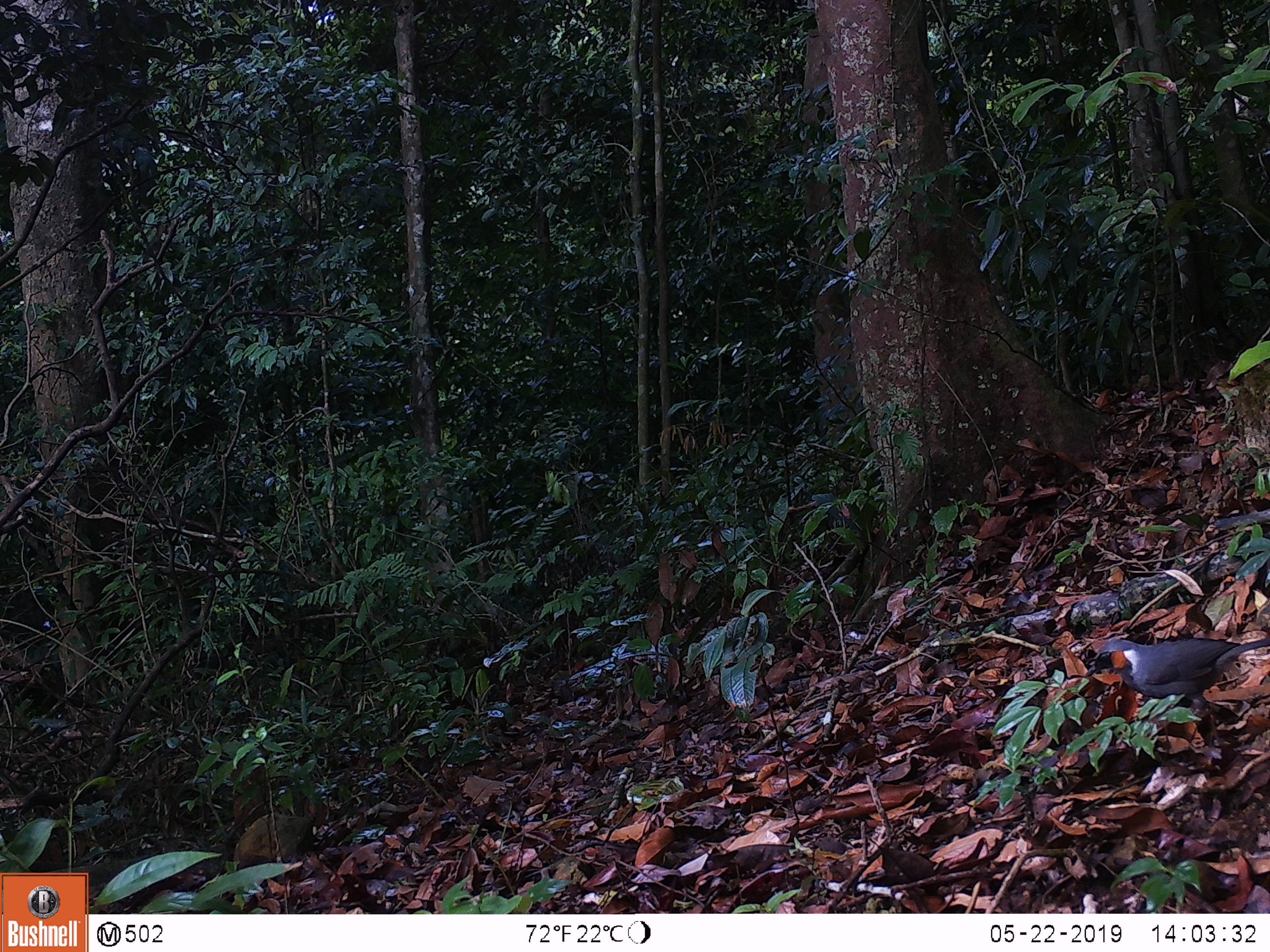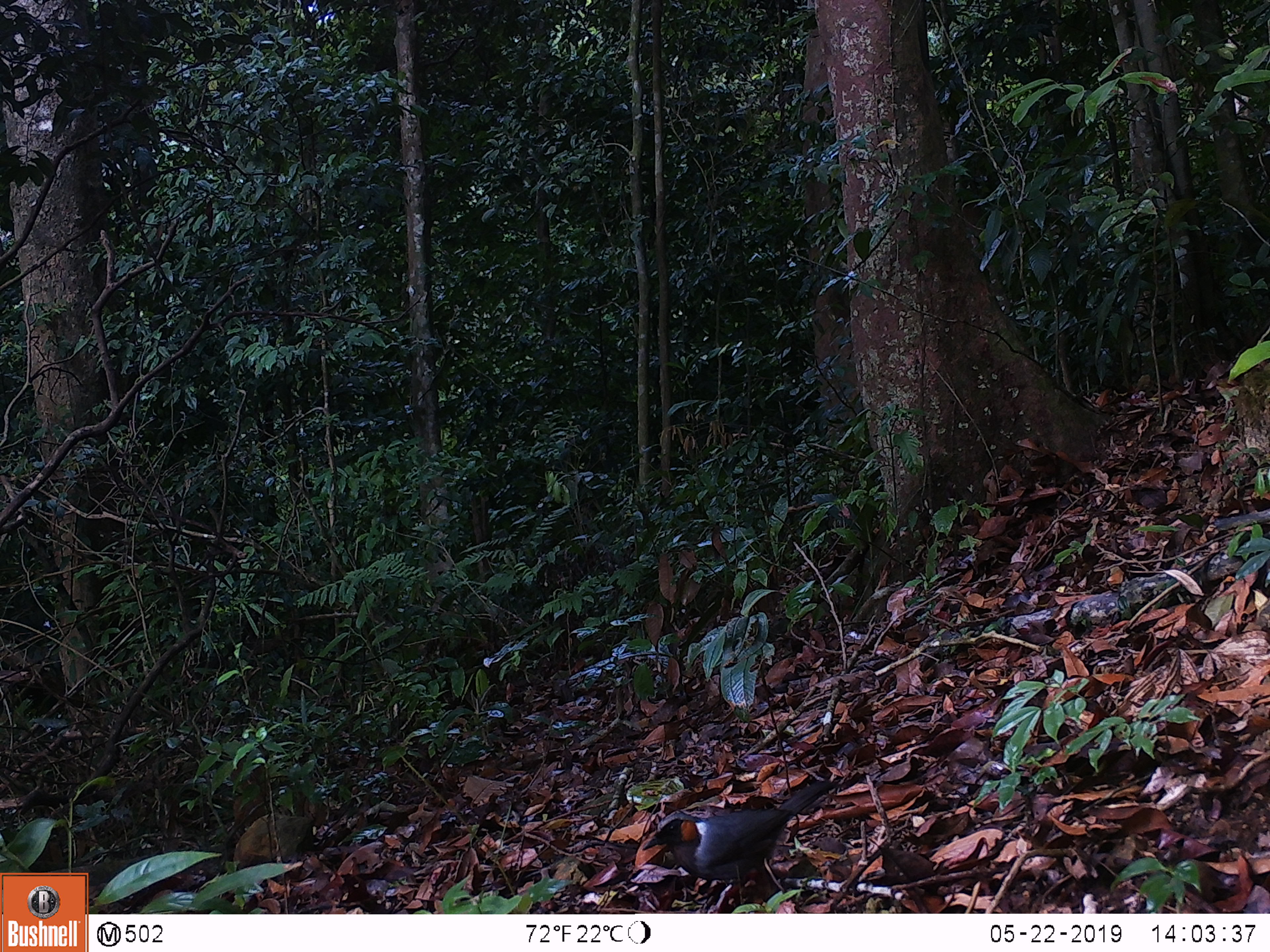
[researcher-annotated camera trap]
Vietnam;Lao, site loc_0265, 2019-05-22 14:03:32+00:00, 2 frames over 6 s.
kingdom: Animalia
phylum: Chordata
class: Aves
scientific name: Aves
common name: bird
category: unidentified bird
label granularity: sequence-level